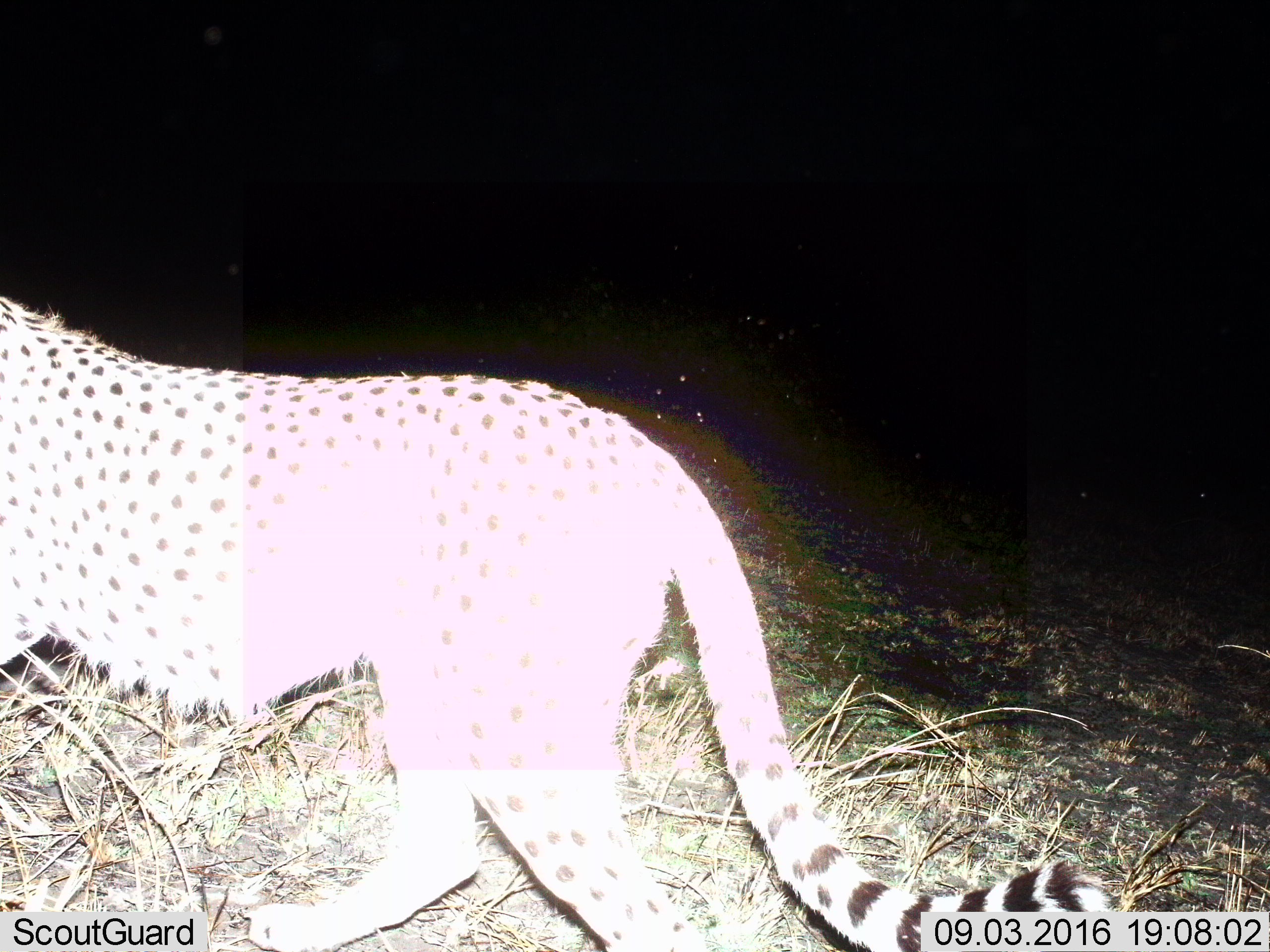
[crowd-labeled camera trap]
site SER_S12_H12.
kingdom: Animalia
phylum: Chordata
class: Mammalia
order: Carnivora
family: Felidae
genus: Acinonyx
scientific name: Acinonyx jubatus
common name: cheetah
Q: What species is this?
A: Cheetah (Acinonyx jubatus).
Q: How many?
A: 1.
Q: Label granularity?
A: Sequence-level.